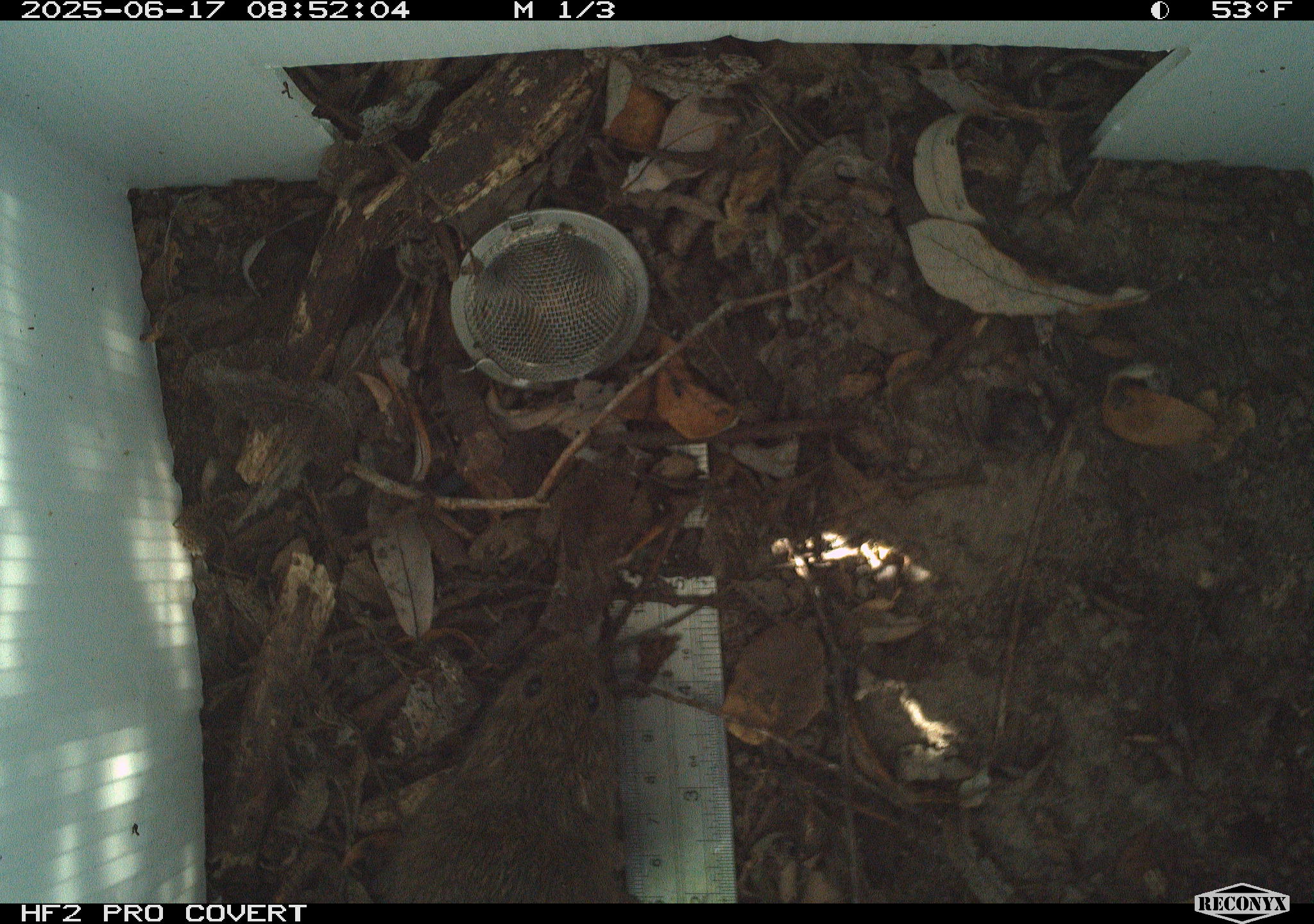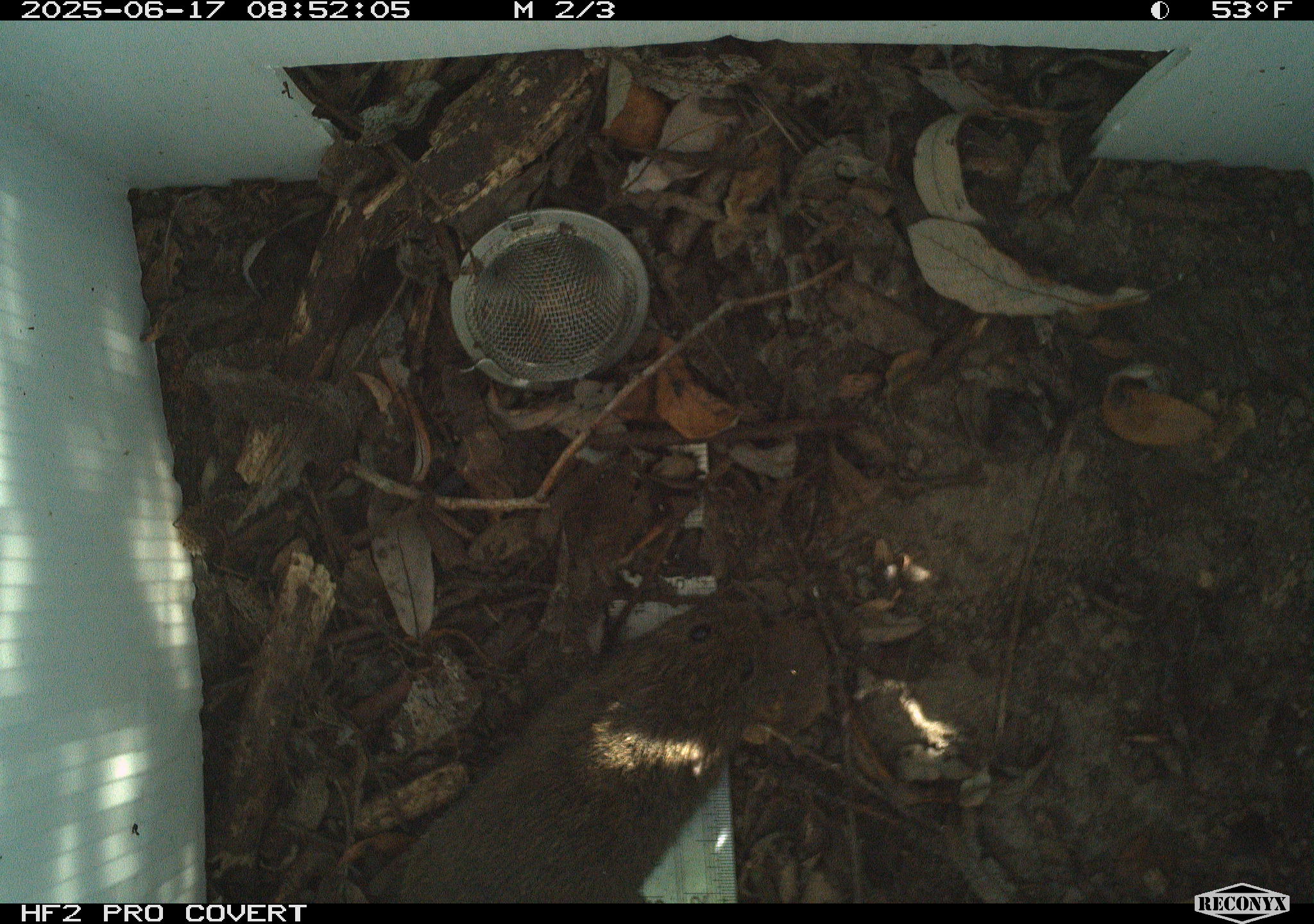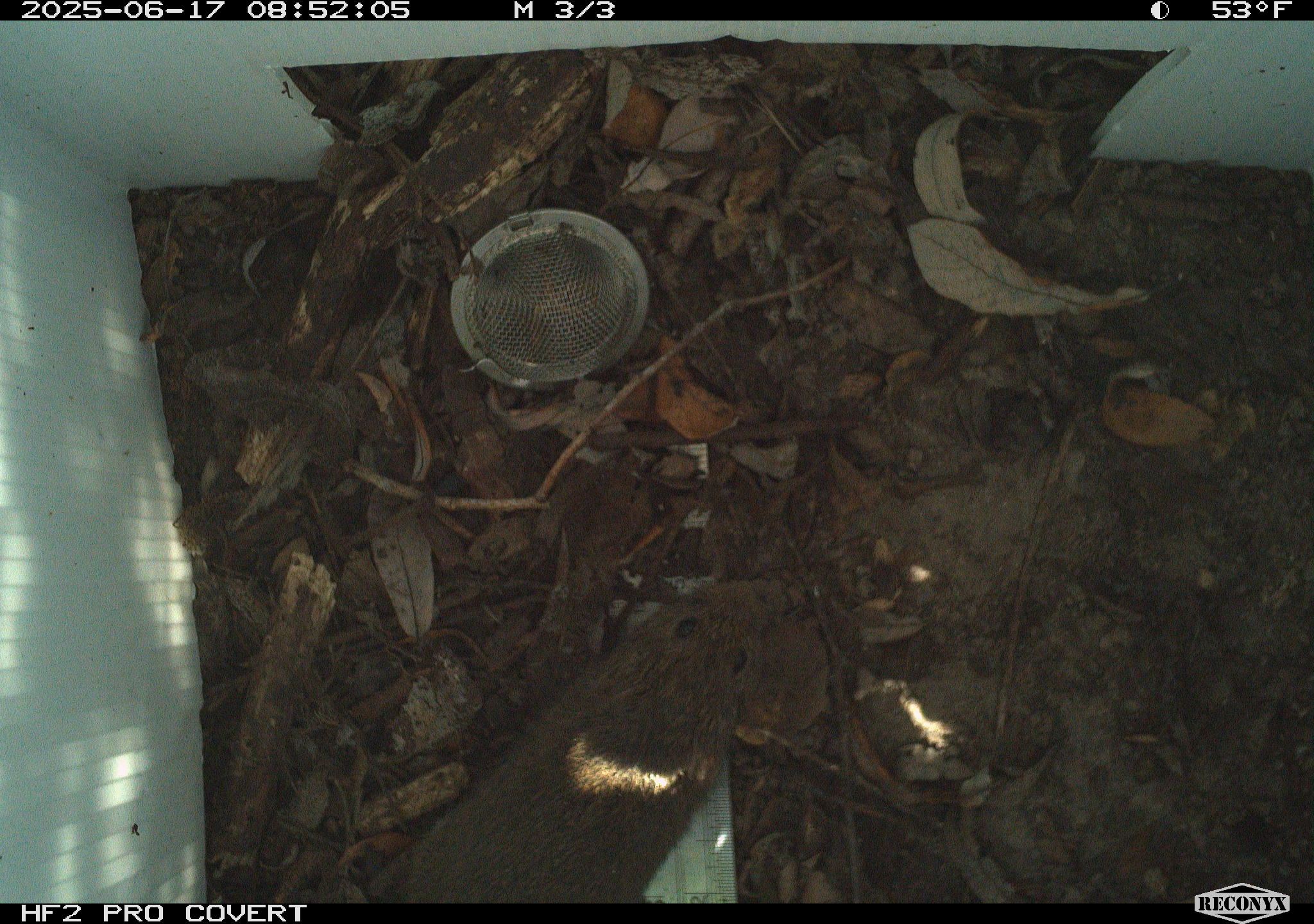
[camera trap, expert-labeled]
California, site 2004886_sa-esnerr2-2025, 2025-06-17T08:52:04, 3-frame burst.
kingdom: Animalia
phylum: Chordata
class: Mammalia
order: Rodentia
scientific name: Rodentia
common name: rodent